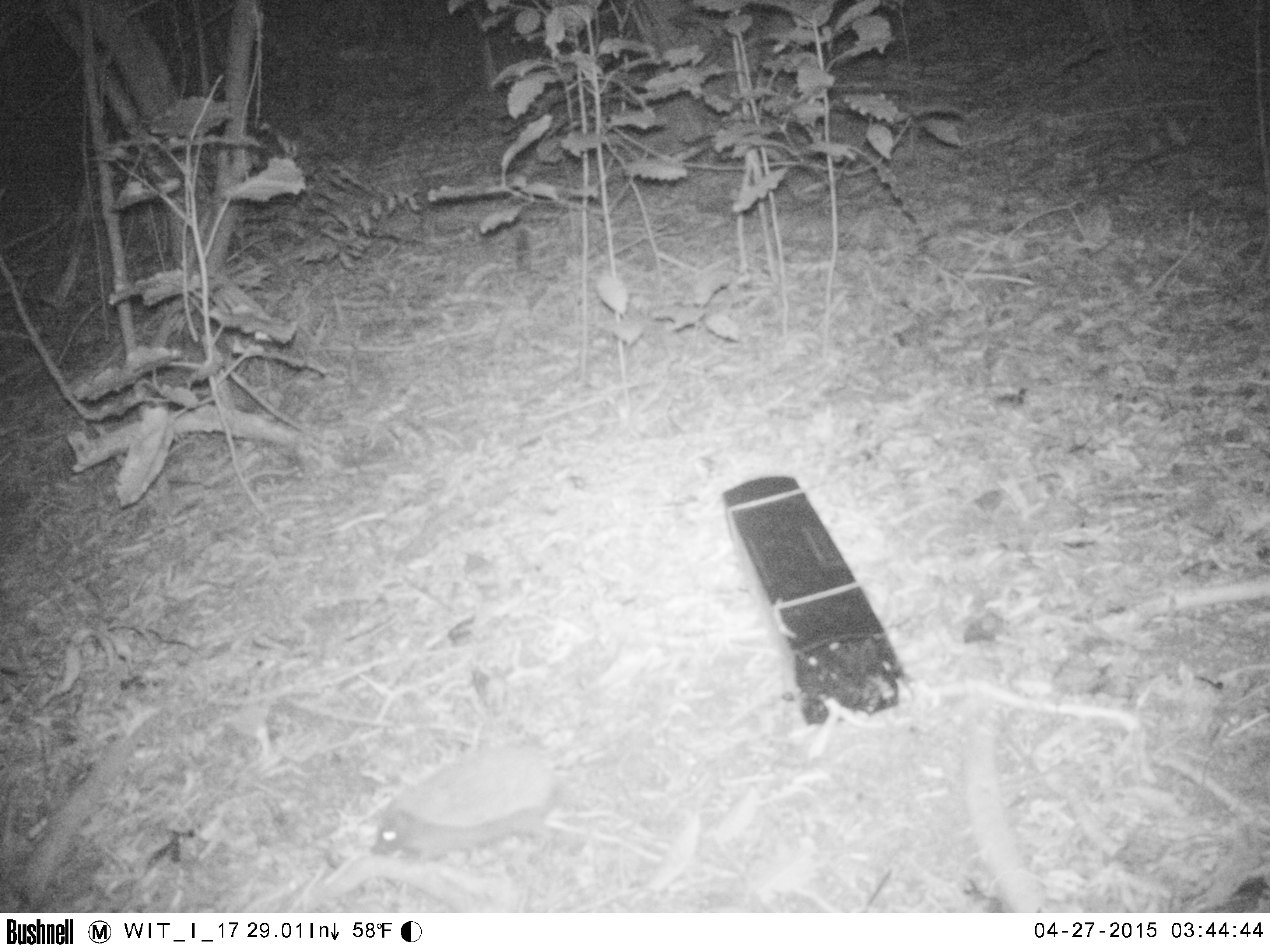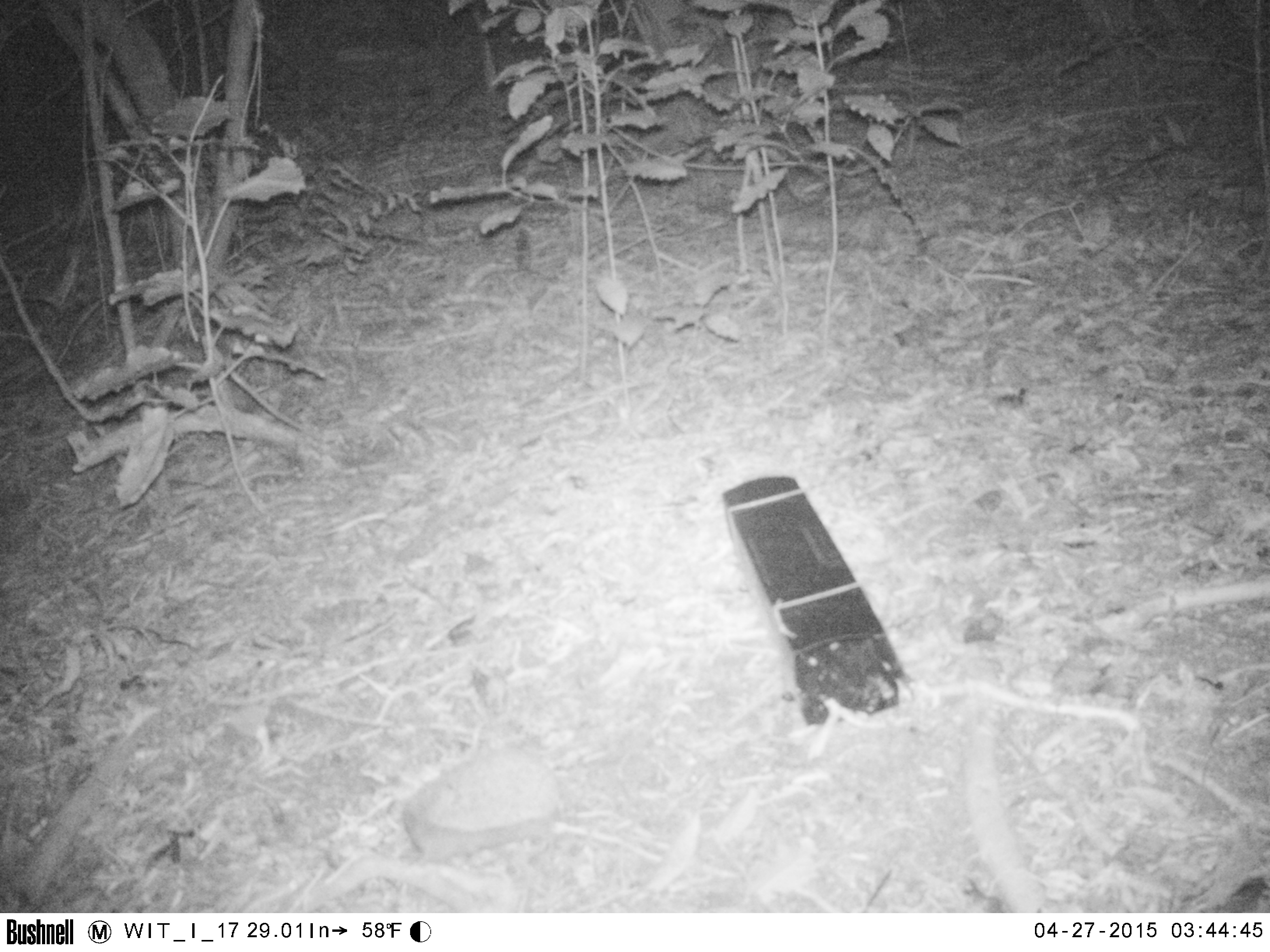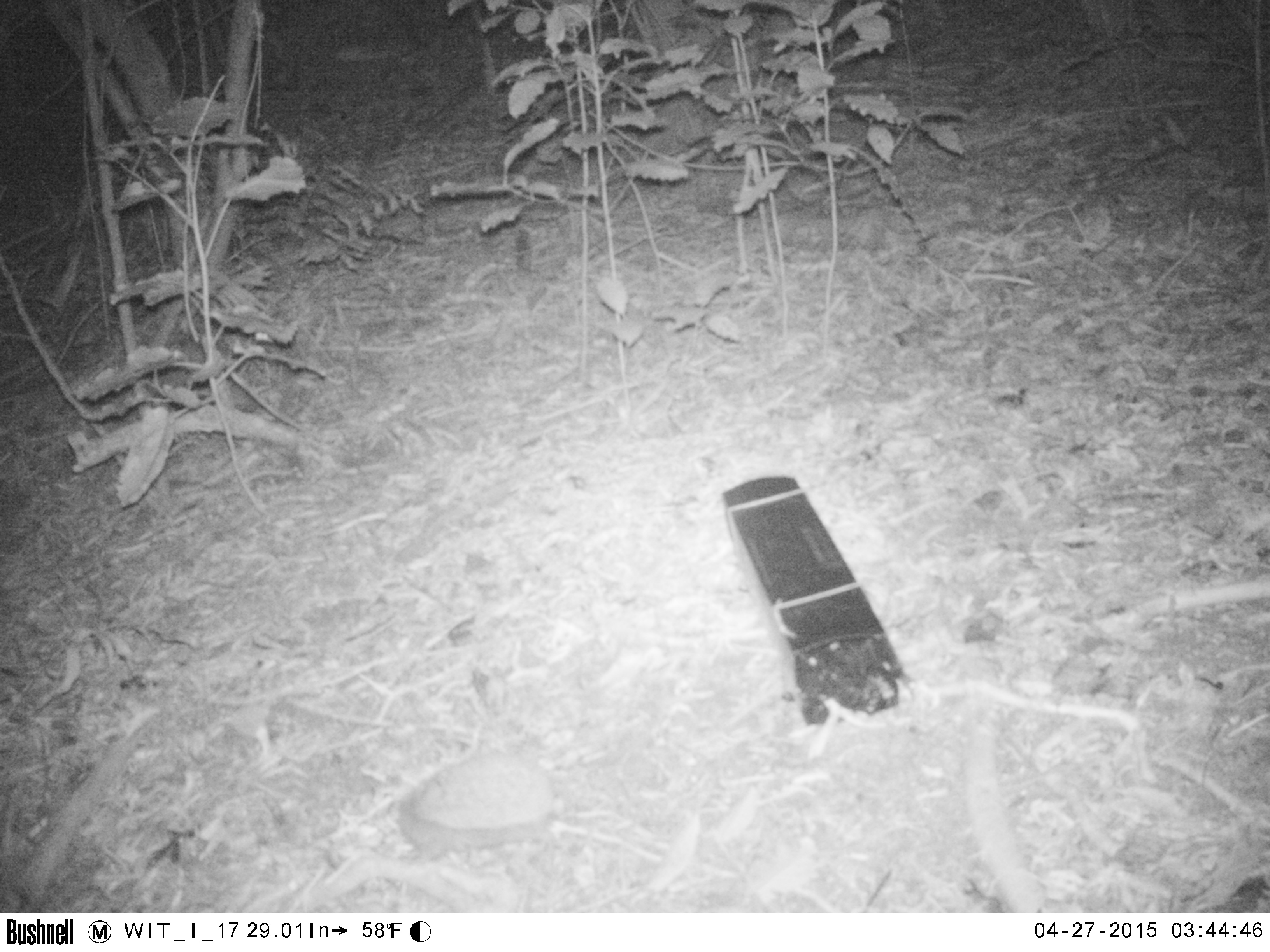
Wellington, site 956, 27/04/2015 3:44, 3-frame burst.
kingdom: Animalia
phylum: Chordata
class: Mammalia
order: Eulipotyphla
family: Erinaceidae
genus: Erinaceus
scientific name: Erinaceus europaeus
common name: hedgehog